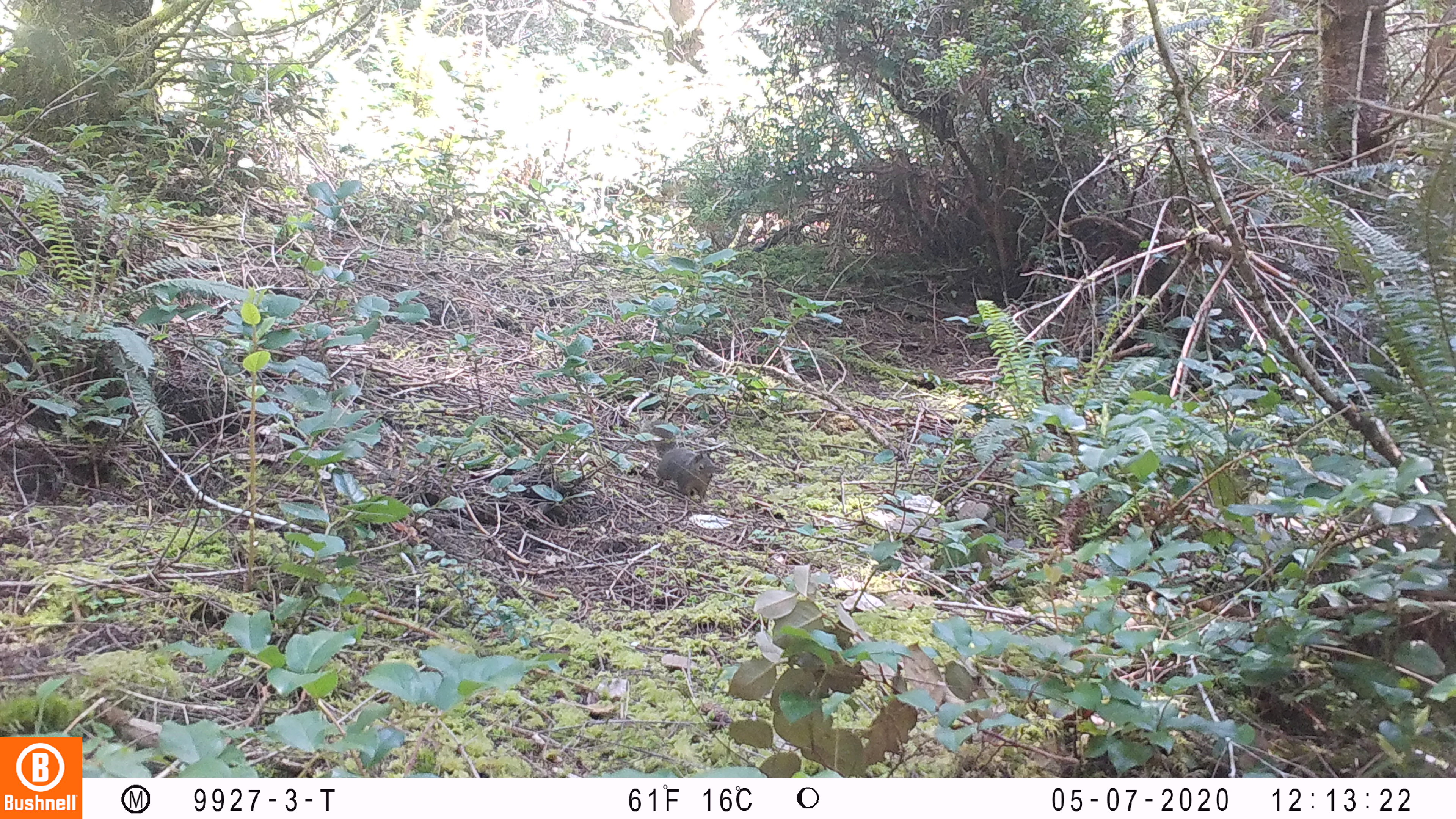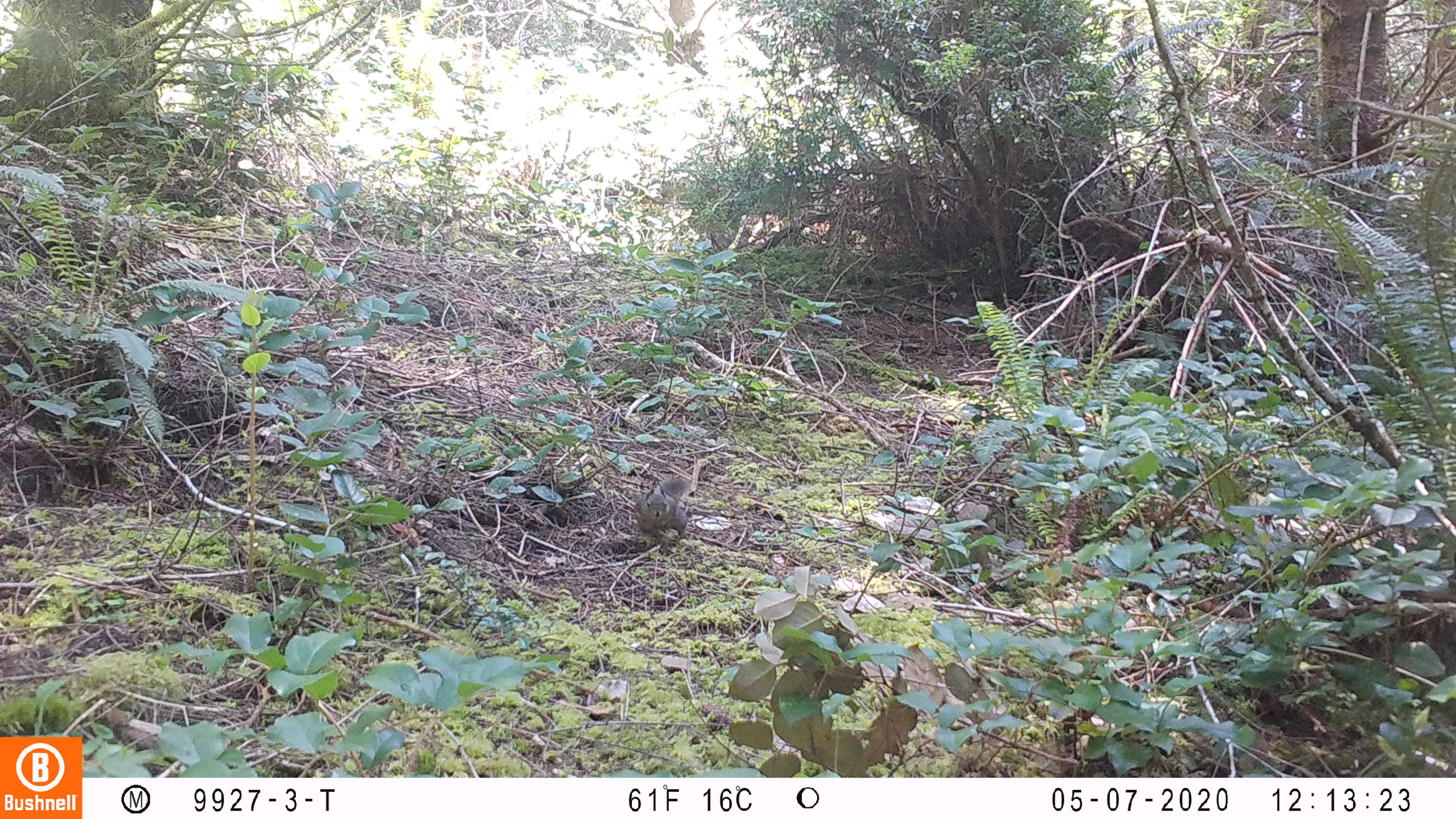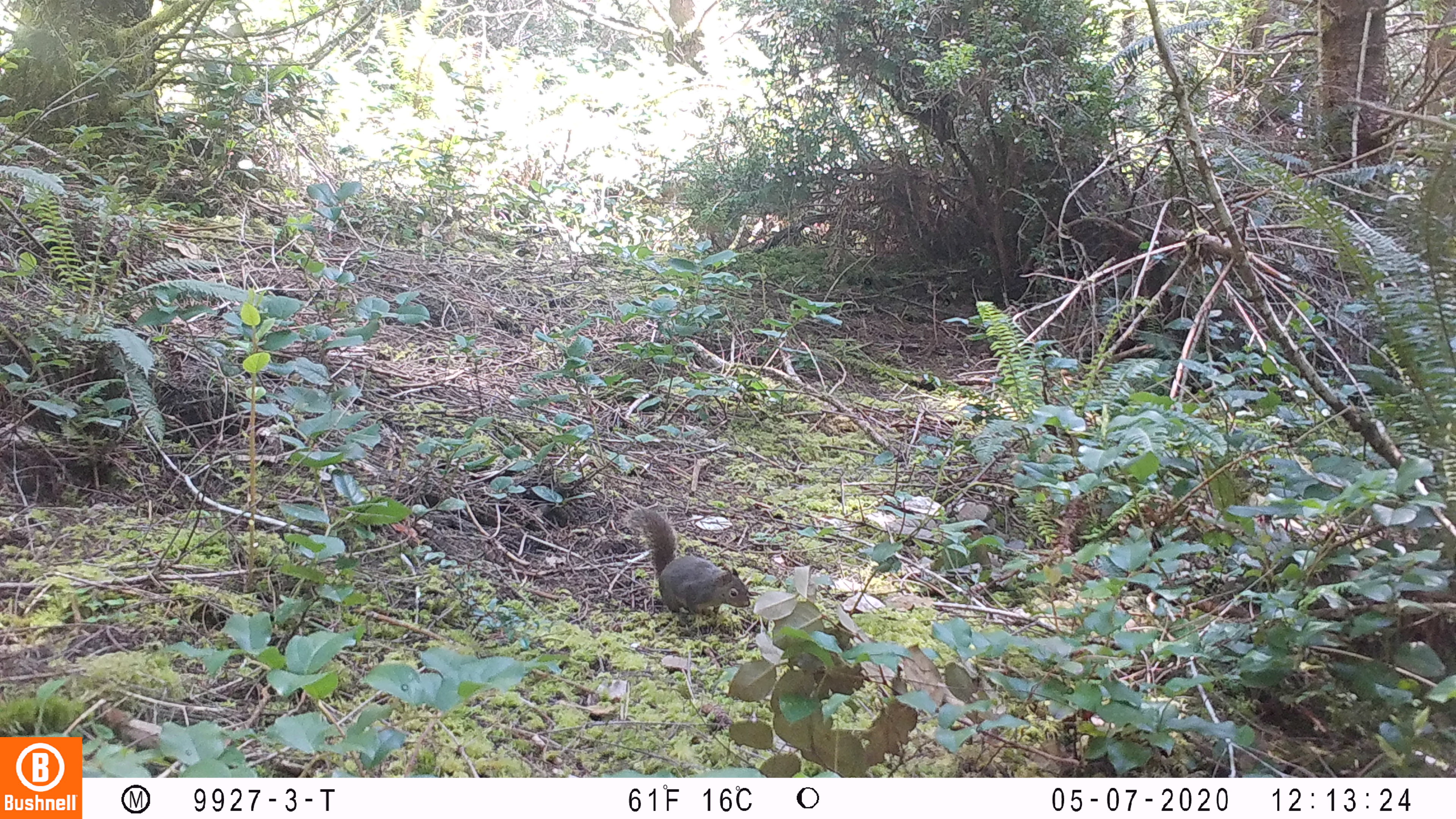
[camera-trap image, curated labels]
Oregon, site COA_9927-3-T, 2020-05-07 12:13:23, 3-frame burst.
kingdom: Animalia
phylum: Chordata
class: Mammalia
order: Rodentia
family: Sciuridae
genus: Tamiasciurus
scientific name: Tamiasciurus douglasii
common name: douglas squirrel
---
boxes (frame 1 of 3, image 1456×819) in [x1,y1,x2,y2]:
douglas squirrel: [653,425,719,502]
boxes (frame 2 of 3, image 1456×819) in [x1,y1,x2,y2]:
douglas squirrel: [632,475,694,544]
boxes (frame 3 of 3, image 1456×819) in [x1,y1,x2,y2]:
douglas squirrel: [630,507,753,633]